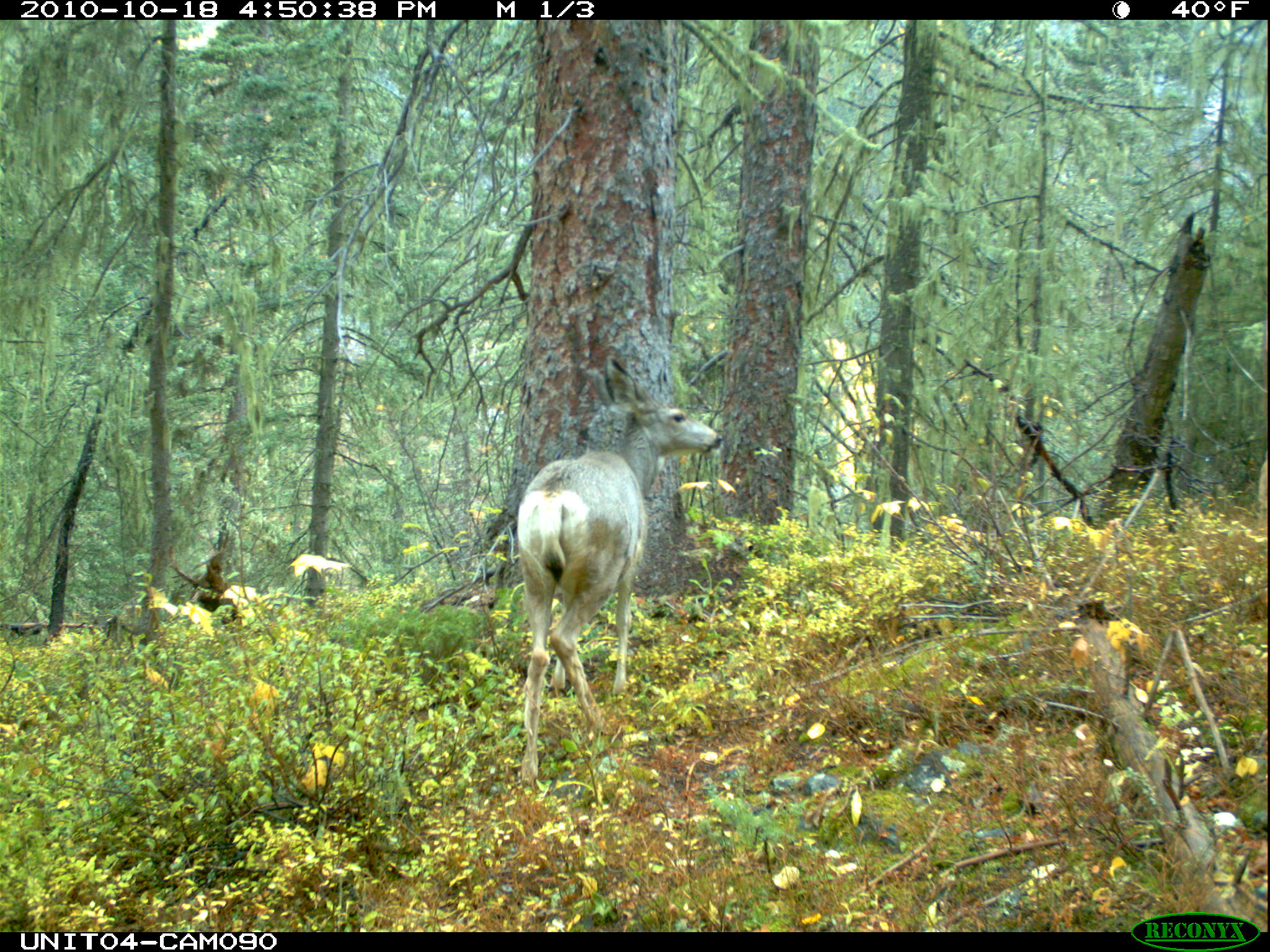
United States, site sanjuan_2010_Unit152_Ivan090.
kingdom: Animalia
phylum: Chordata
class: Mammalia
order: Artiodactyla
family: Cervidae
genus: Odocoileus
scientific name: Odocoileus hemionus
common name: mule deer